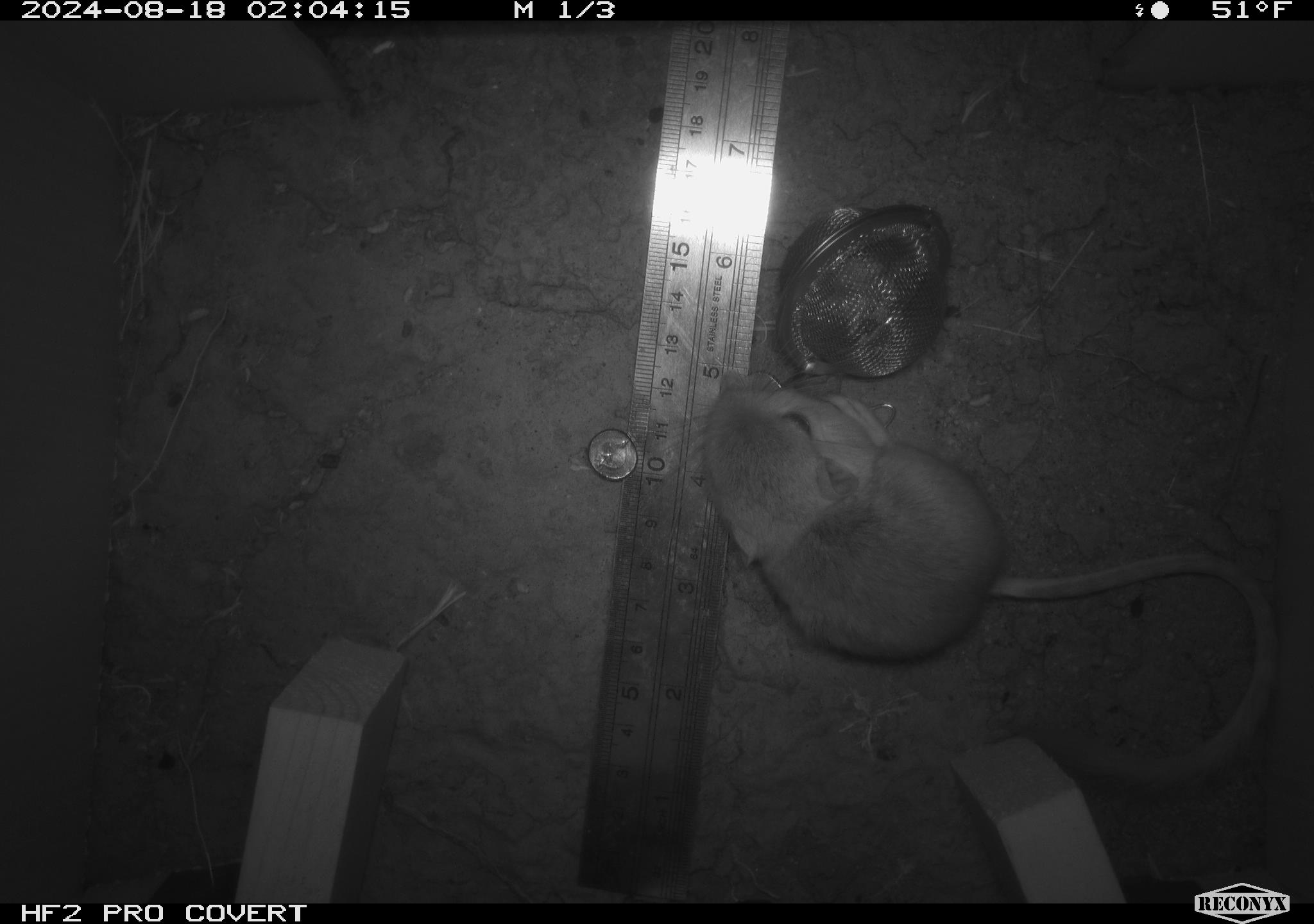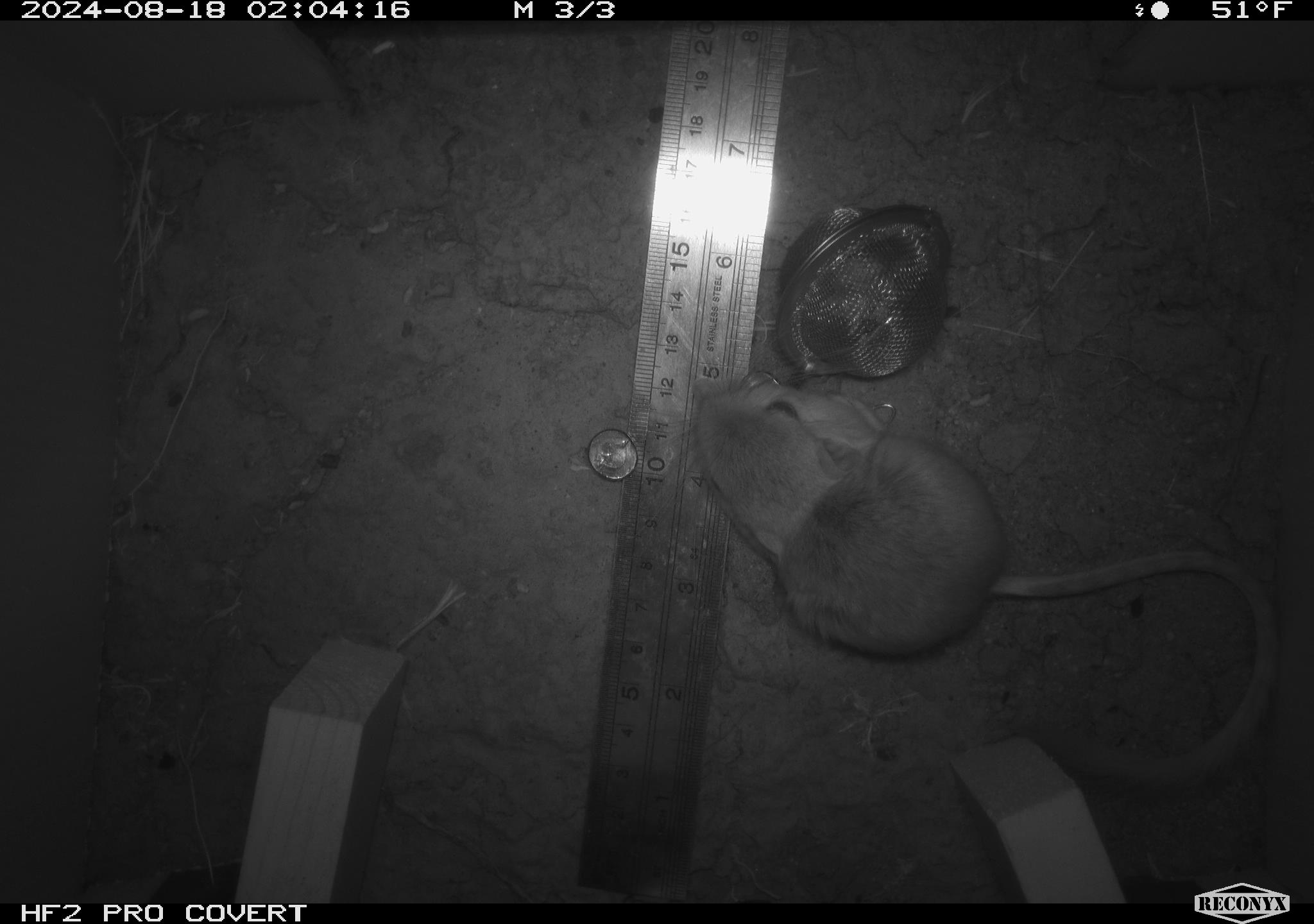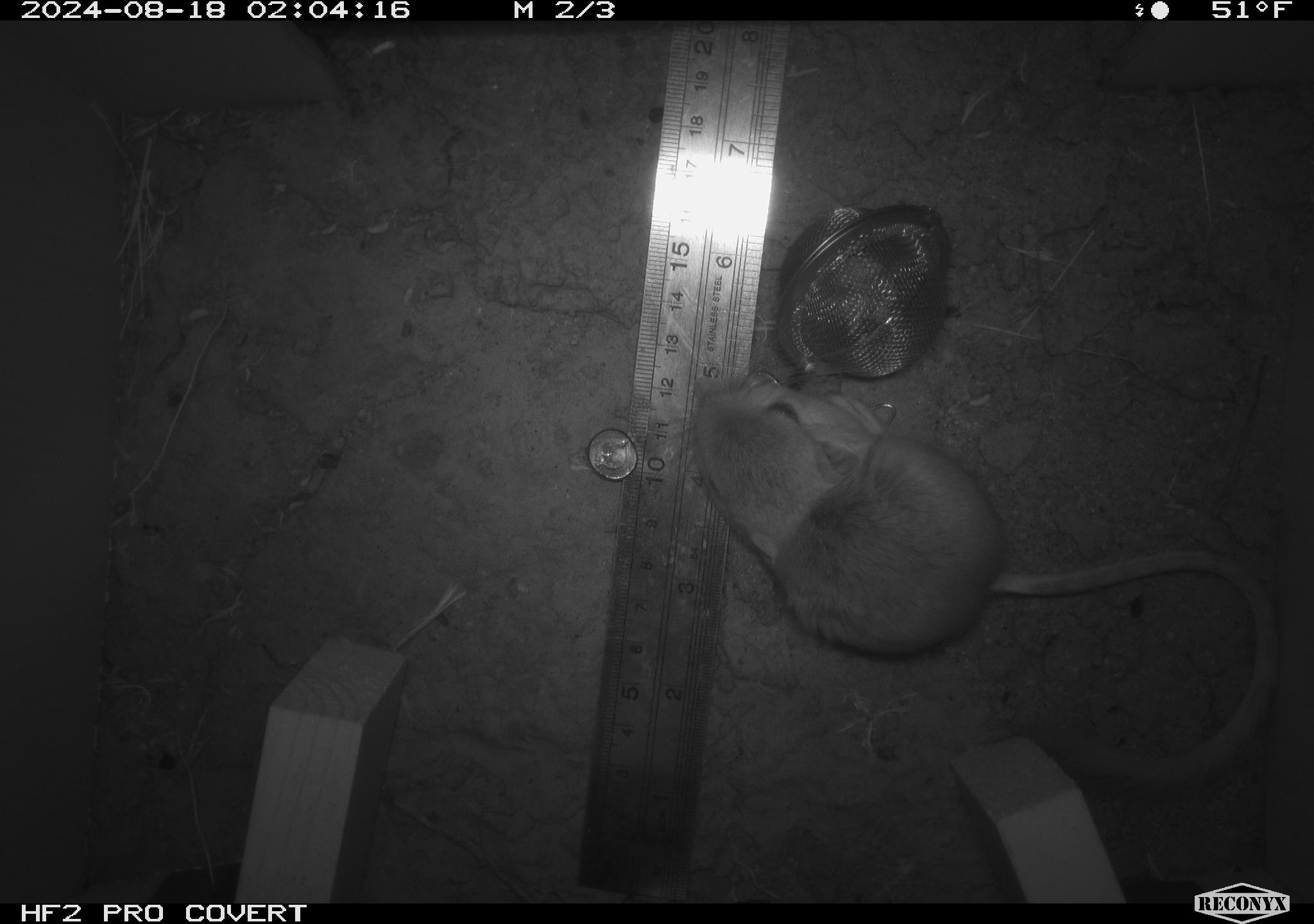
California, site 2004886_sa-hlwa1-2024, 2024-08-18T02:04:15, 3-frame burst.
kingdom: Animalia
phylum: Chordata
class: Mammalia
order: Rodentia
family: Heteromyidae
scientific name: Heteromyidae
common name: kangaroo rats and pocket mice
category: heteromyidae family